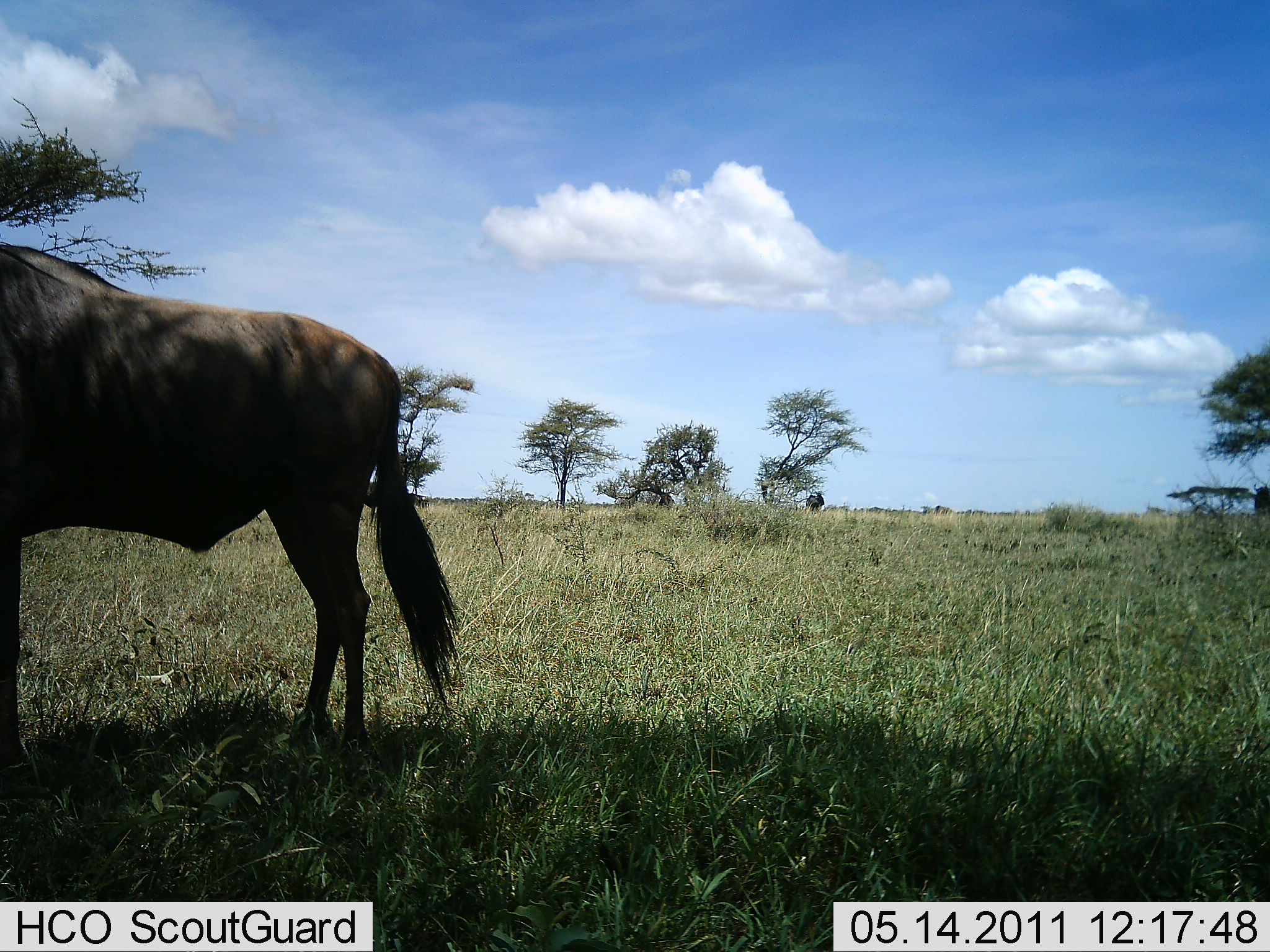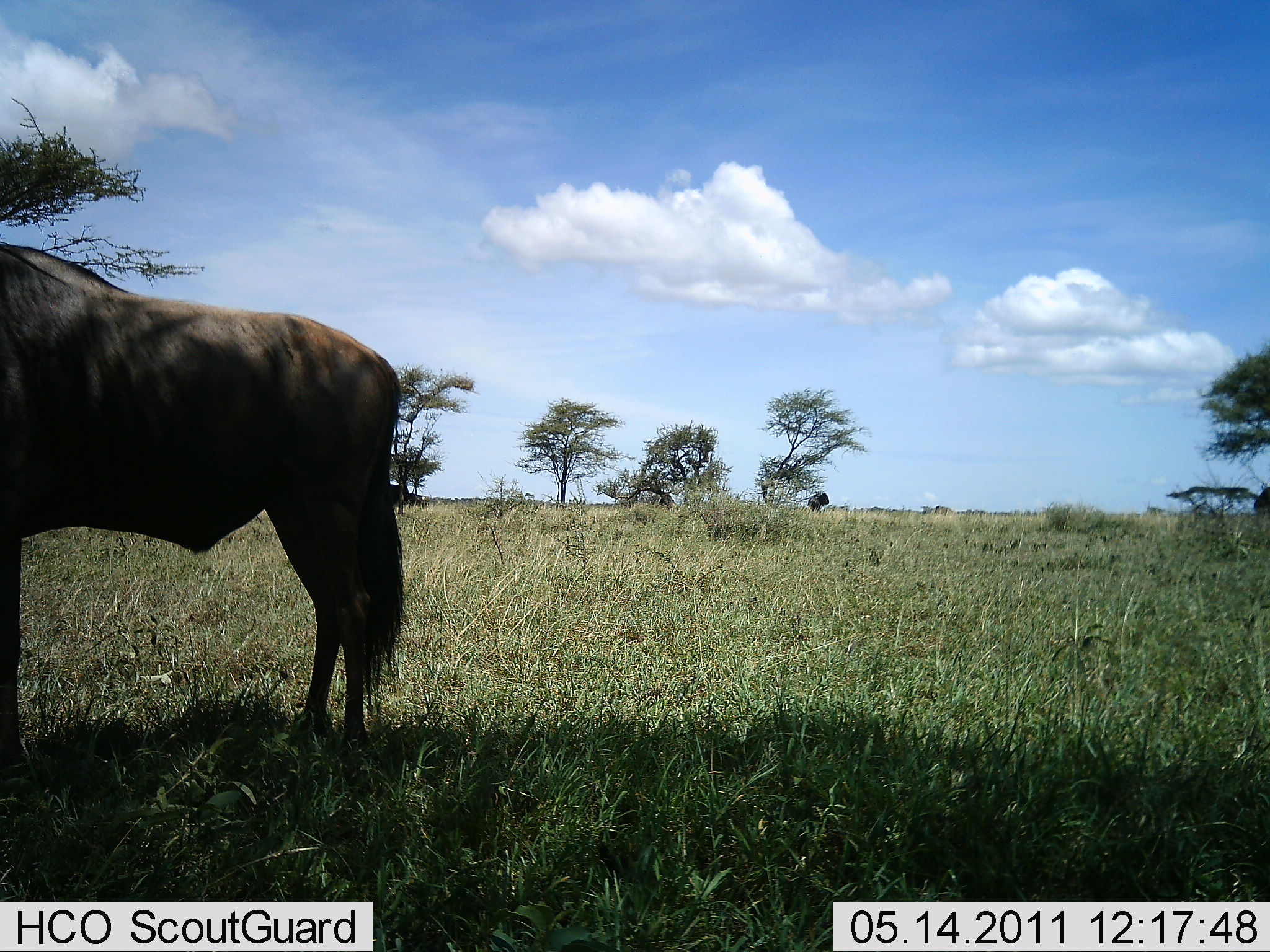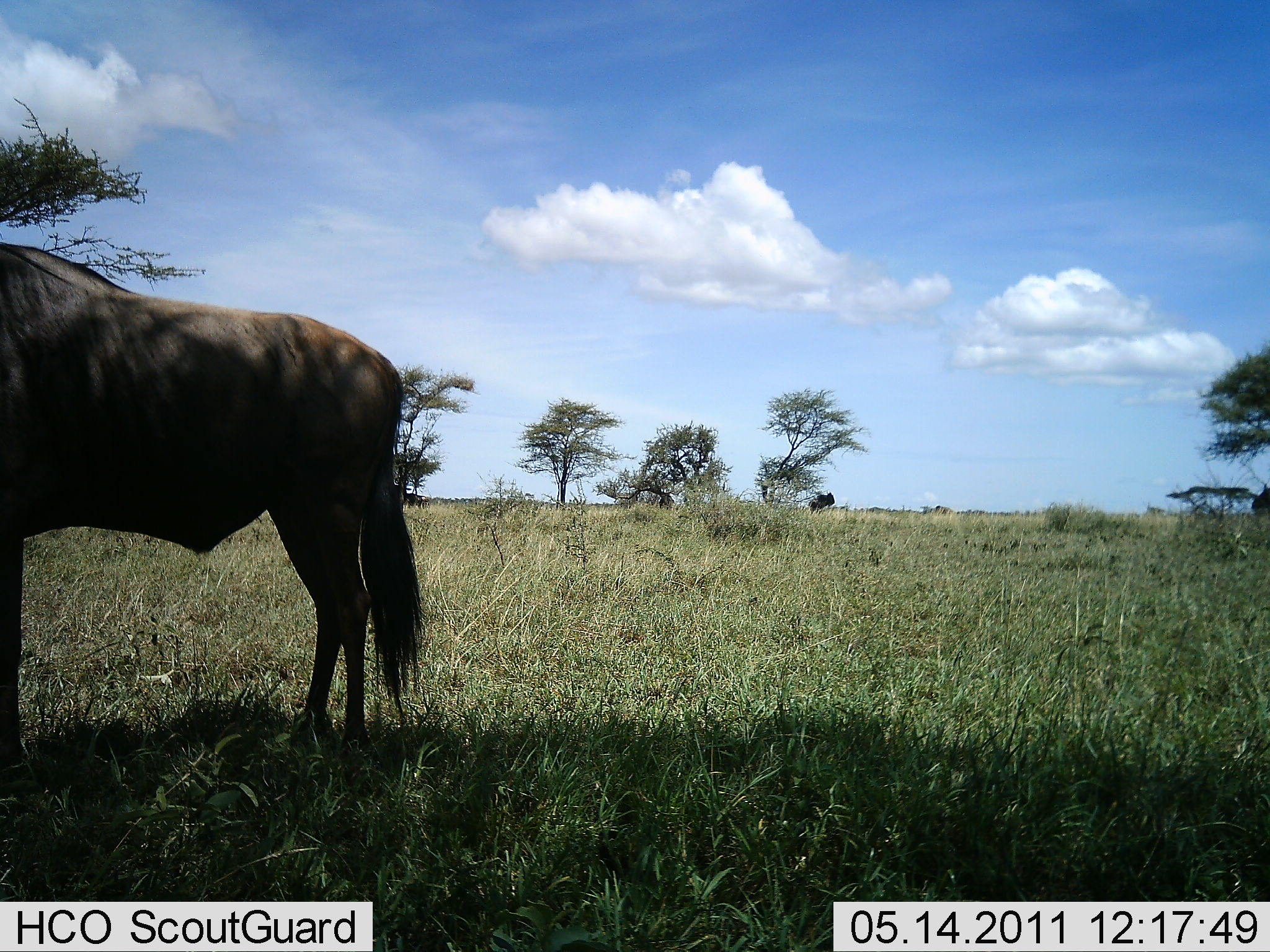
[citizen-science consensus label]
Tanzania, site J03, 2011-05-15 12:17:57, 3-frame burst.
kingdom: Animalia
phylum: Chordata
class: Mammalia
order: Artiodactyla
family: Bovidae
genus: Connochaetes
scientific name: Connochaetes taurinus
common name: blue wildebeest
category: wildebeest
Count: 1.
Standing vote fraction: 100%.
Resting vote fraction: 0%.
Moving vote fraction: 0%.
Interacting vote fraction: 0%.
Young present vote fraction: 0%.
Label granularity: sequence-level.